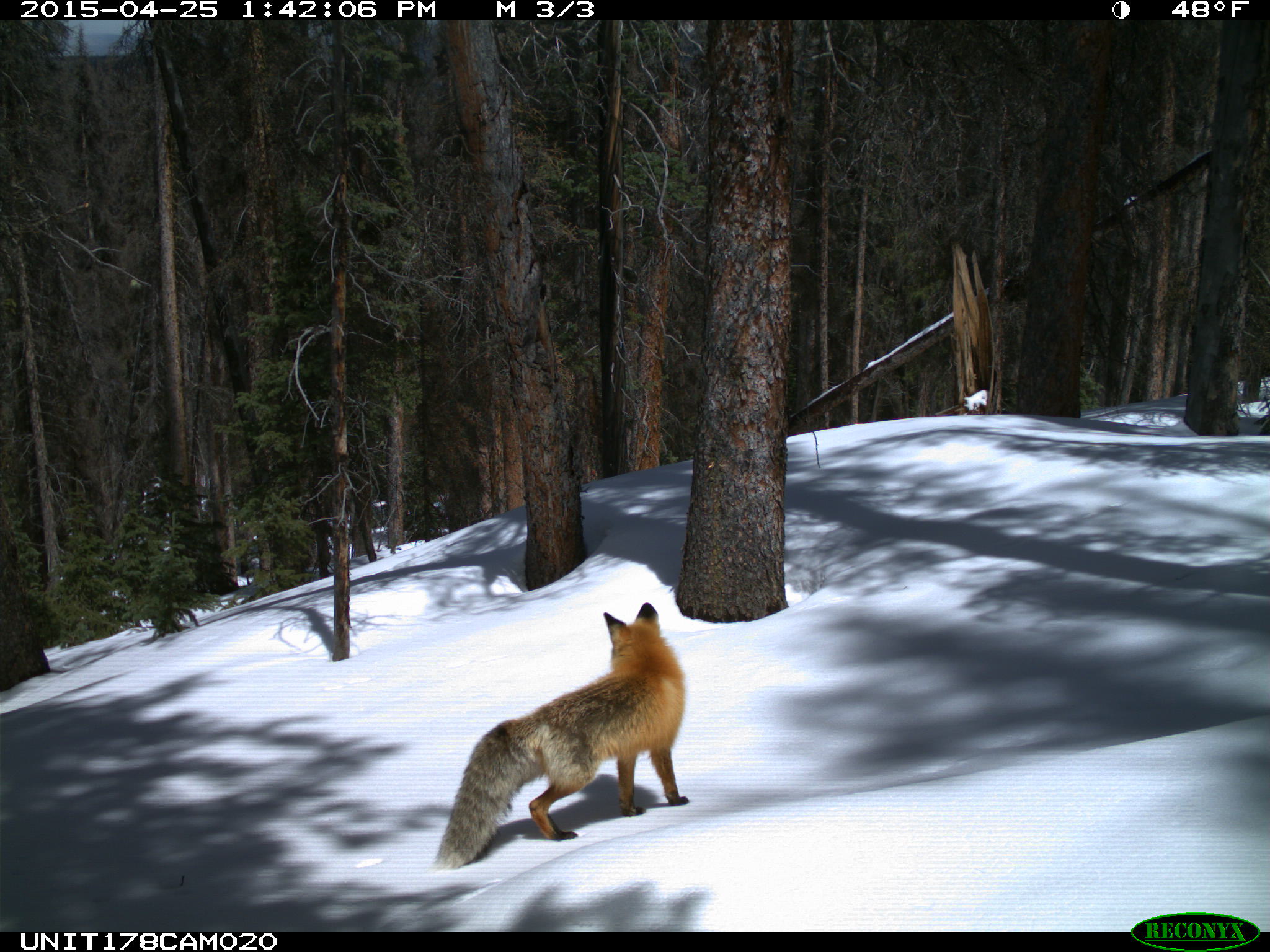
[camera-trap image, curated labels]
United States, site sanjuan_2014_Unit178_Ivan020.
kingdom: Animalia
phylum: Chordata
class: Mammalia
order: Carnivora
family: Canidae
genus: Vulpes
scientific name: Vulpes vulpes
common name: red fox